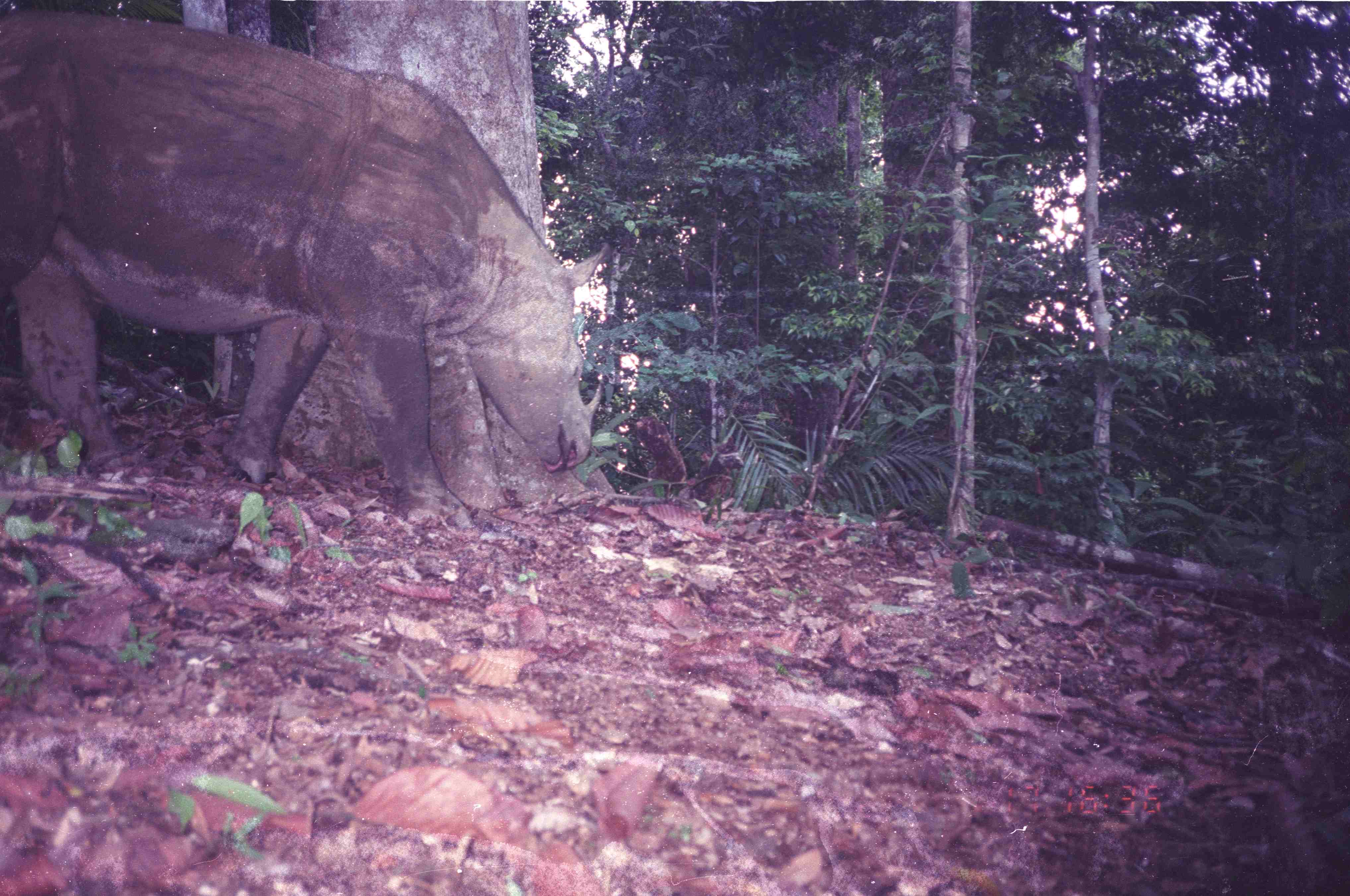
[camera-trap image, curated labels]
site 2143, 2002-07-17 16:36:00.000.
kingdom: Animalia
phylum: Chordata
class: Mammalia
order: Perissodactyla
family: Rhinocerotidae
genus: Dicerorhinus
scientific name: Dicerorhinus sumatrensis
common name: sumatran rhinoceros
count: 1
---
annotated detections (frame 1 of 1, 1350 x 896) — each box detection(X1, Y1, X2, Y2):
dicerorhinus sumatrensis: detection(1, 1, 612, 530)